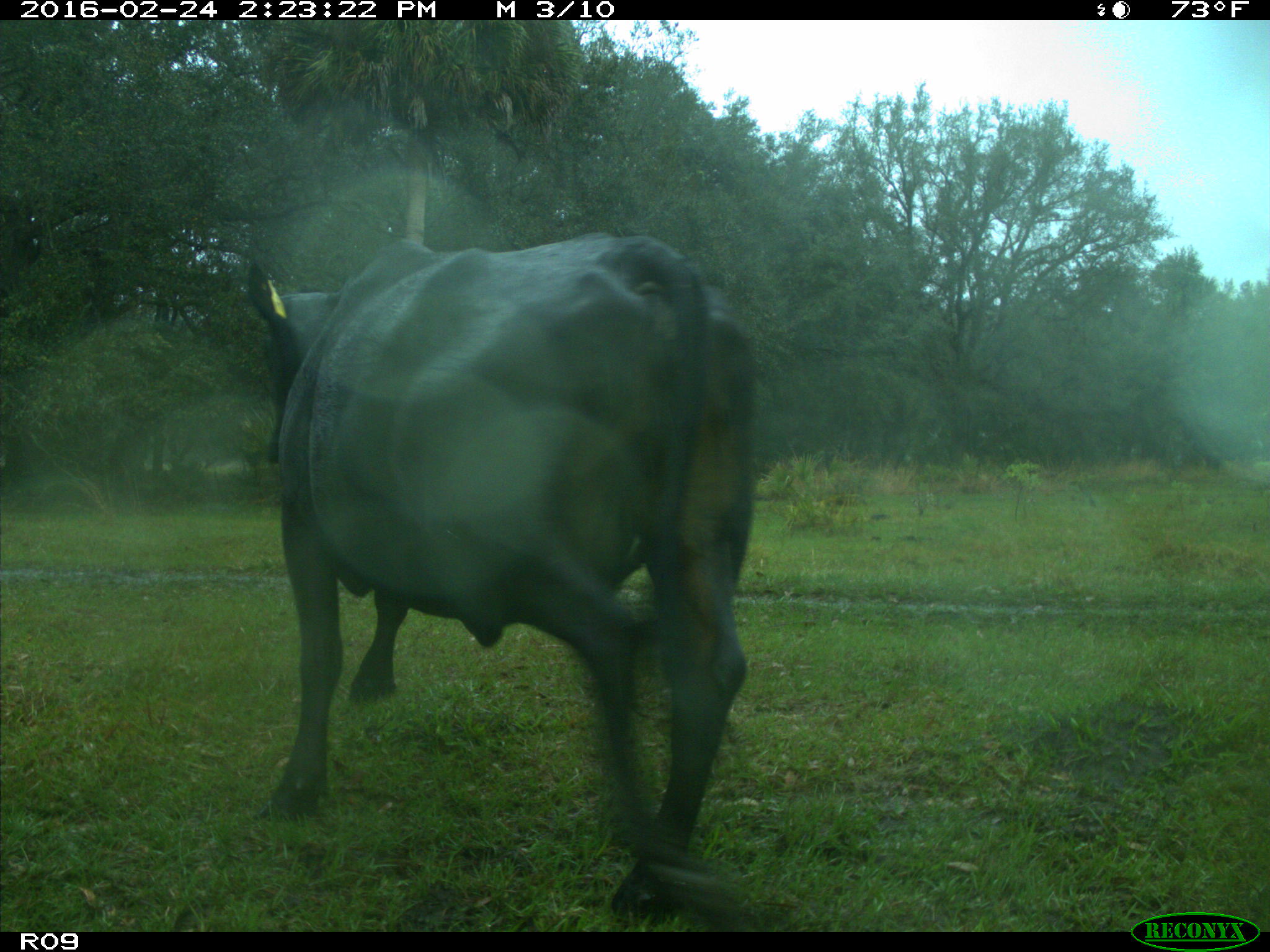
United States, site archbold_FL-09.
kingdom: Animalia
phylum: Chordata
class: Mammalia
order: Artiodactyla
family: Bovidae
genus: Bos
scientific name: Bos taurus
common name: domestic cow